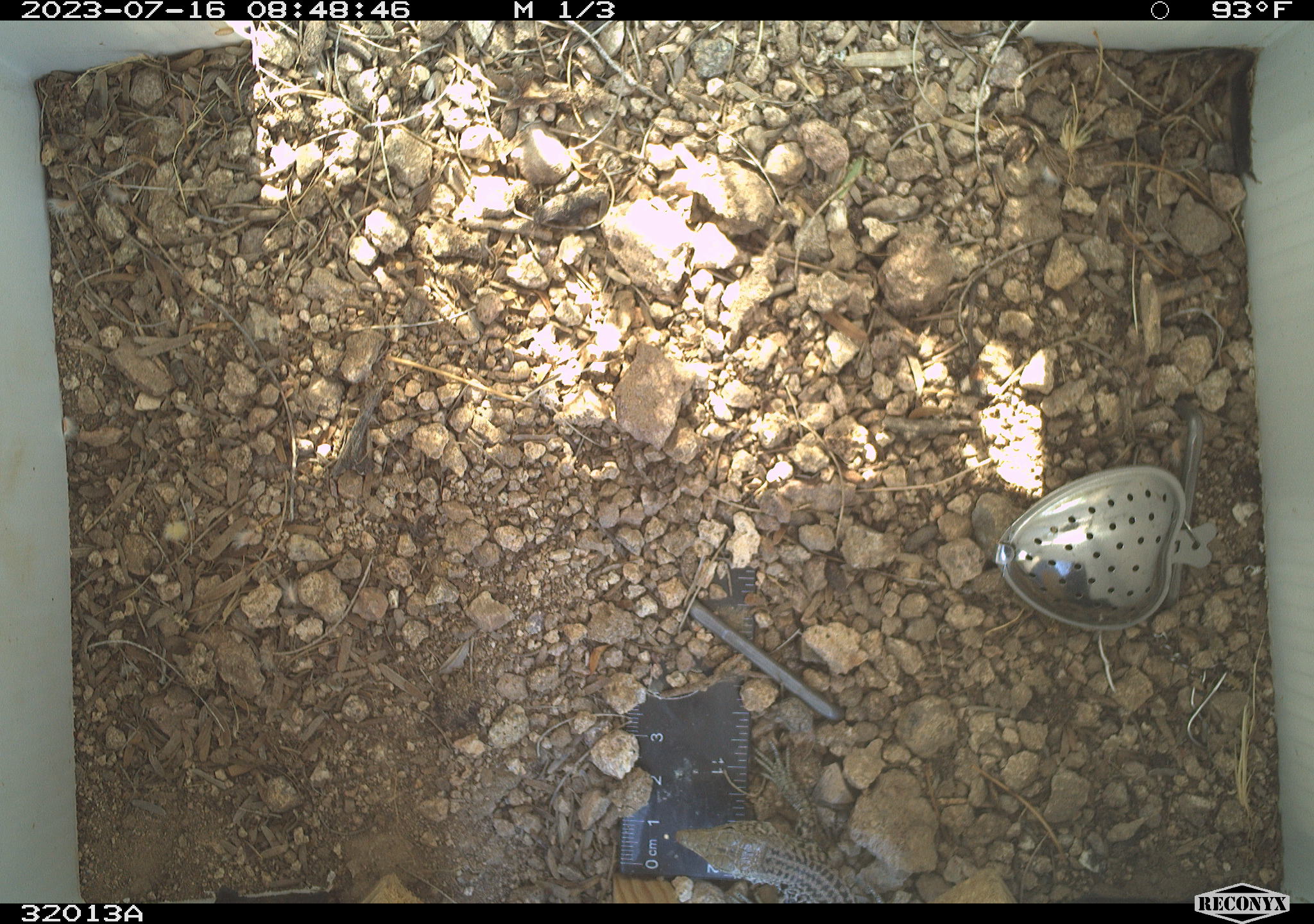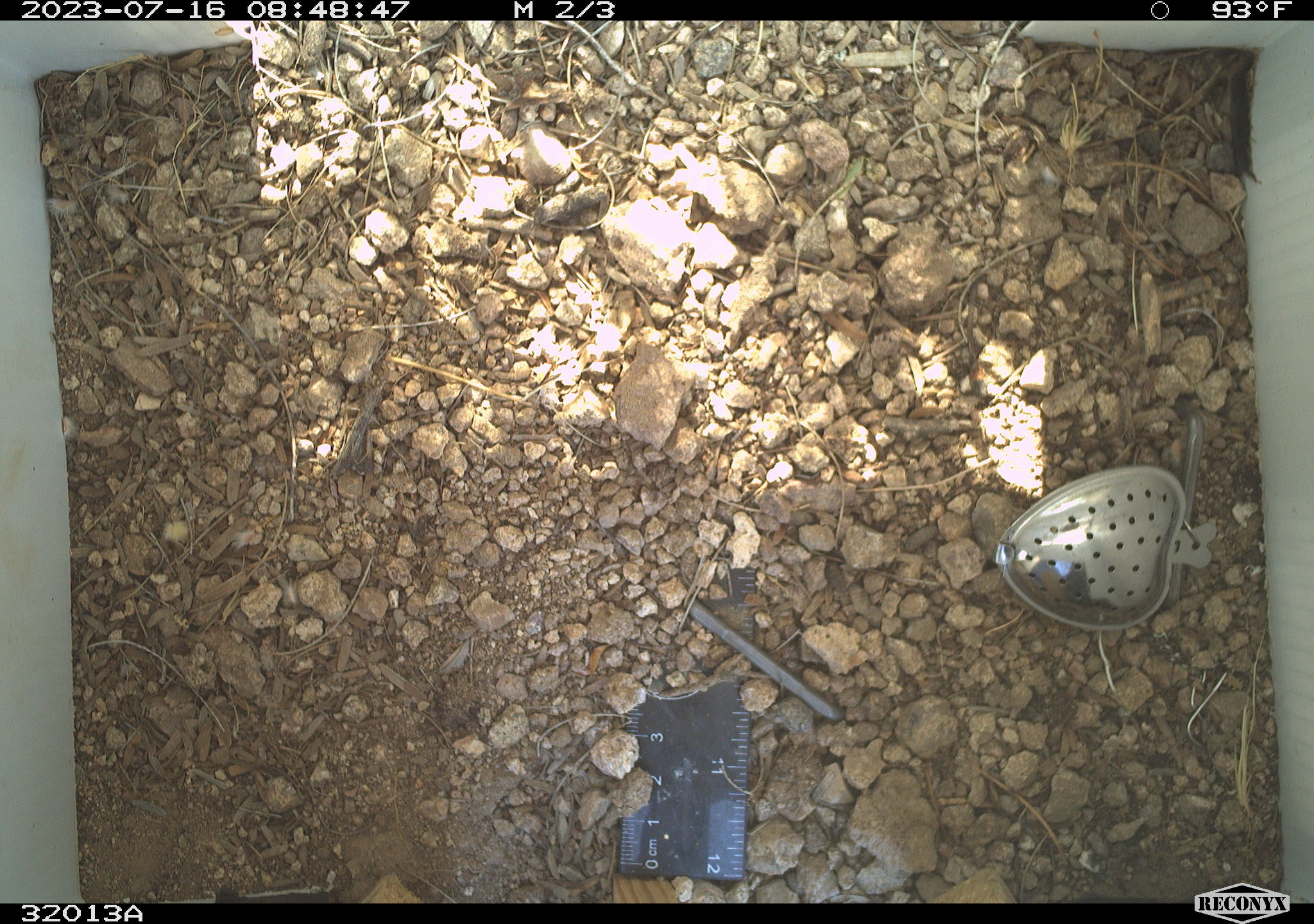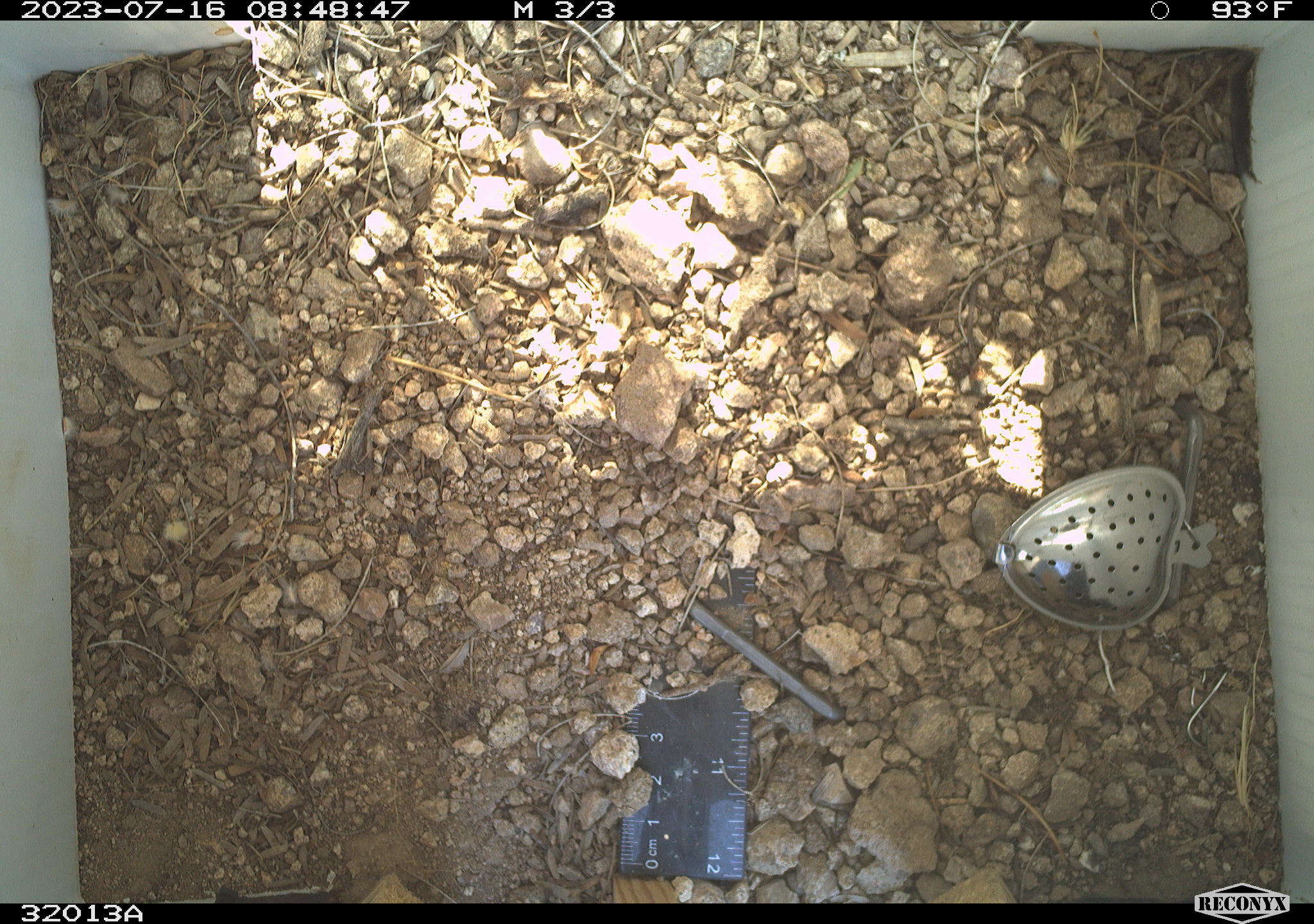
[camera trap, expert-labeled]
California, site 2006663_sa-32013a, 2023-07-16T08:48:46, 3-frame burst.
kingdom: Animalia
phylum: Chordata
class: Reptilia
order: Squamata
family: Teiidae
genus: Aspidoscelis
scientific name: Aspidoscelis tigris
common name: western whiptail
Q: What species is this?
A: Western whiptail (Aspidoscelis tigris).